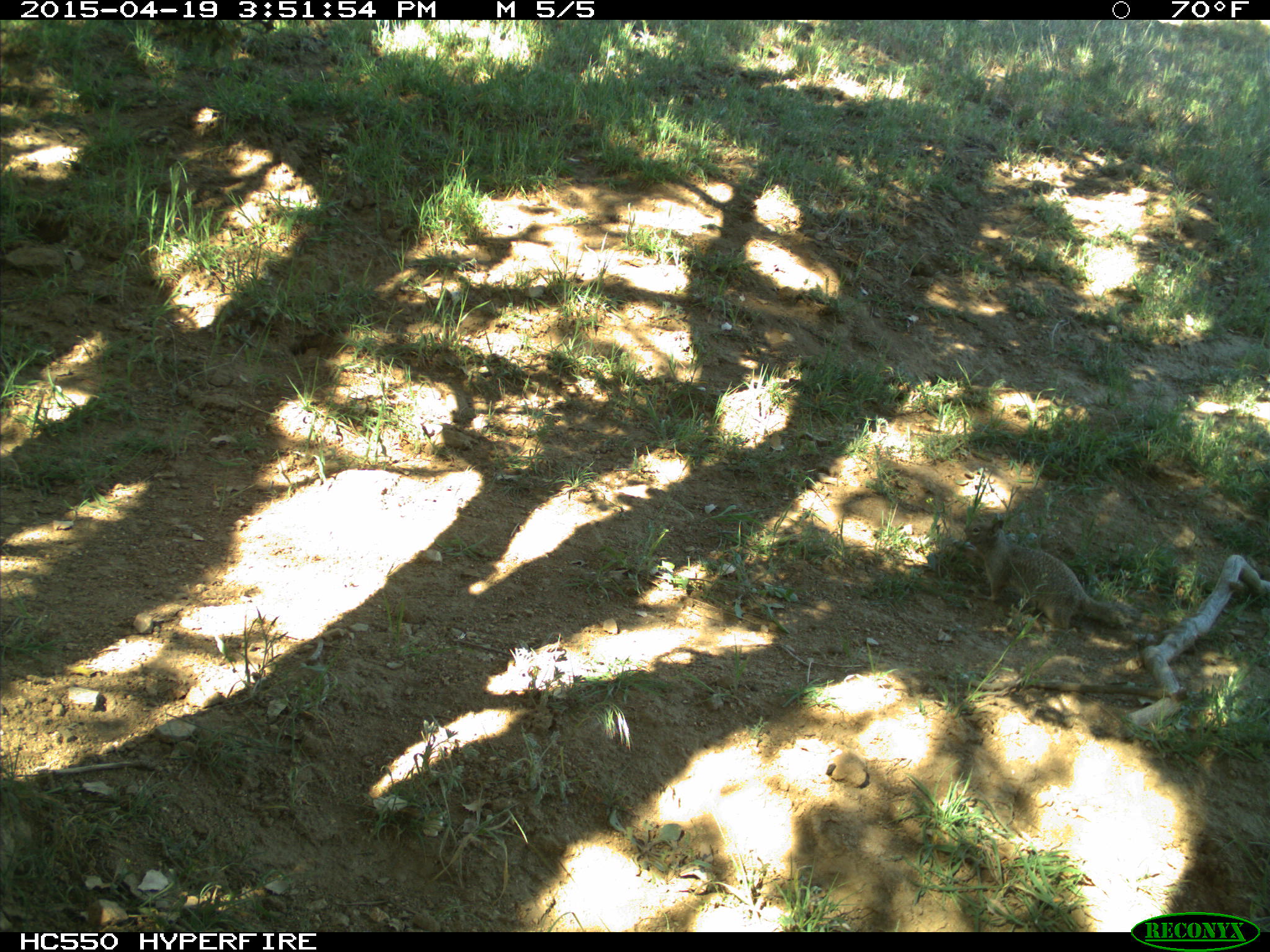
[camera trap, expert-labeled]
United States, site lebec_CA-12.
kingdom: Animalia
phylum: Chordata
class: Mammalia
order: Rodentia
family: Sciuridae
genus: Otospermophilus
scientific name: Otospermophilus beecheyi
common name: california ground squirrel